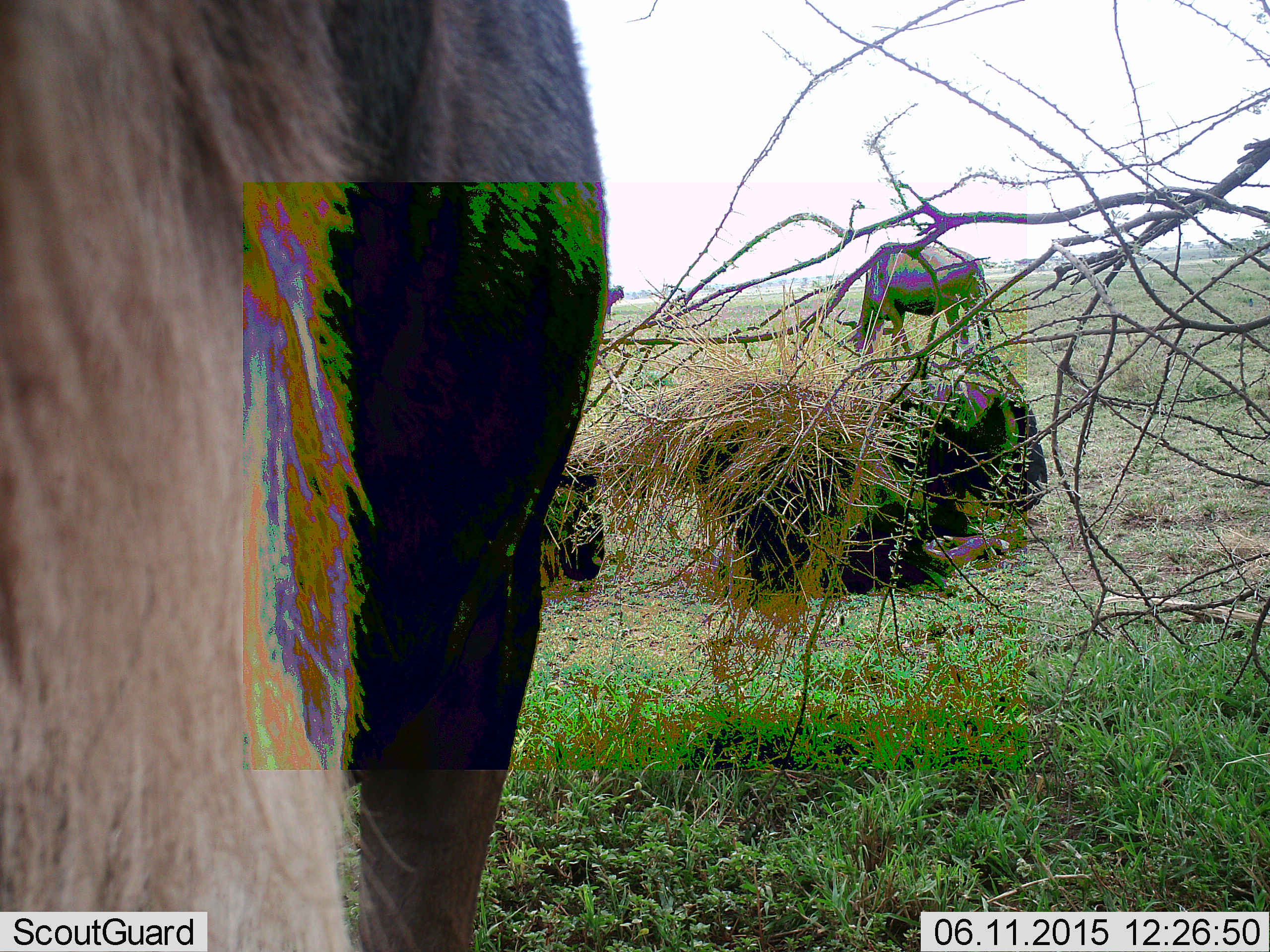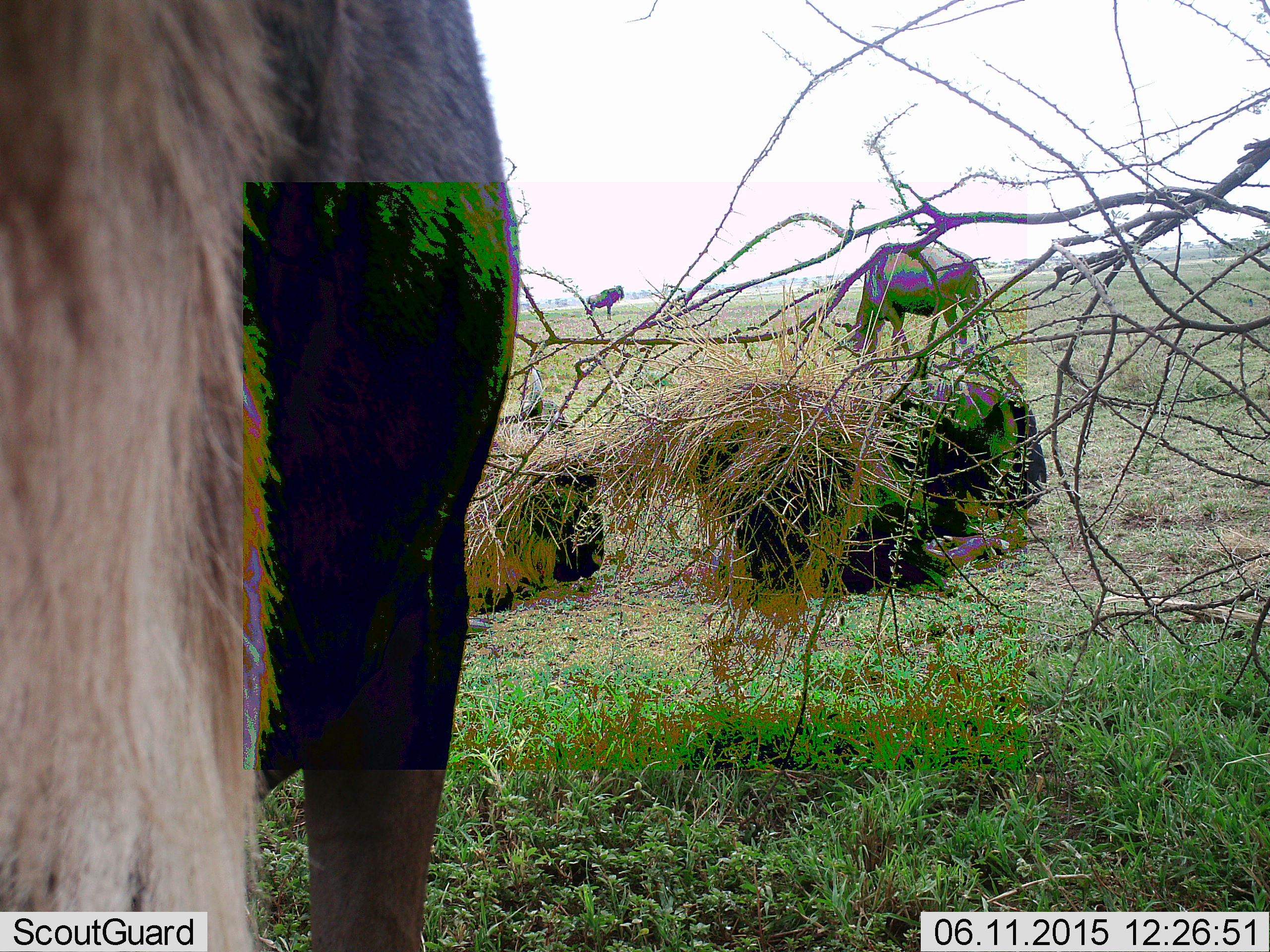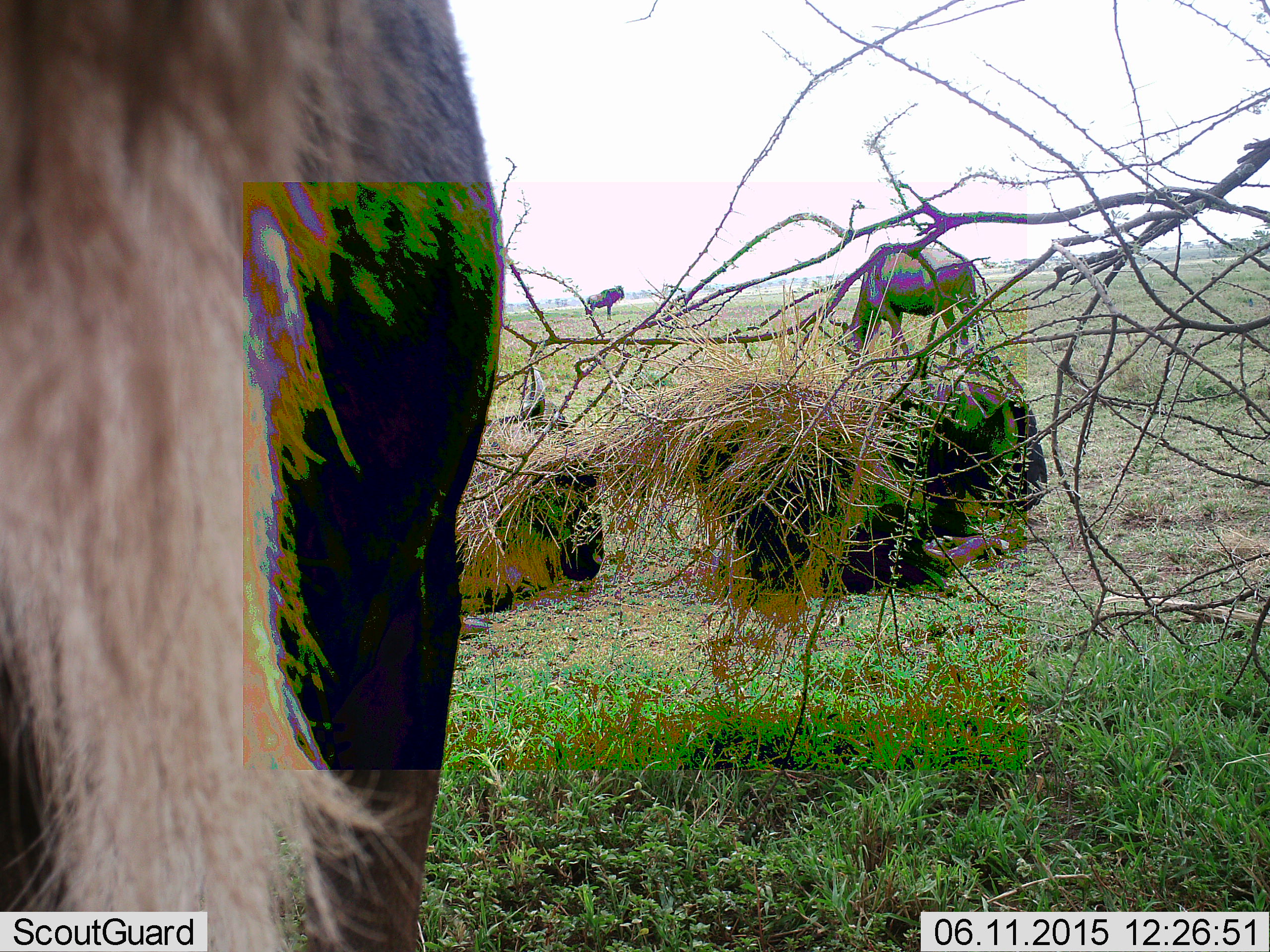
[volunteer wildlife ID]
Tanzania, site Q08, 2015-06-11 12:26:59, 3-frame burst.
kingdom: Animalia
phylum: Chordata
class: Mammalia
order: Artiodactyla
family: Bovidae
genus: Connochaetes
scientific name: Connochaetes taurinus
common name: blue wildebeest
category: wildebeest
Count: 4.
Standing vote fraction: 70%.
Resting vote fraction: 50%.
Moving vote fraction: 10%.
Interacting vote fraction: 10%.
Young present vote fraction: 0%.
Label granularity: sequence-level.